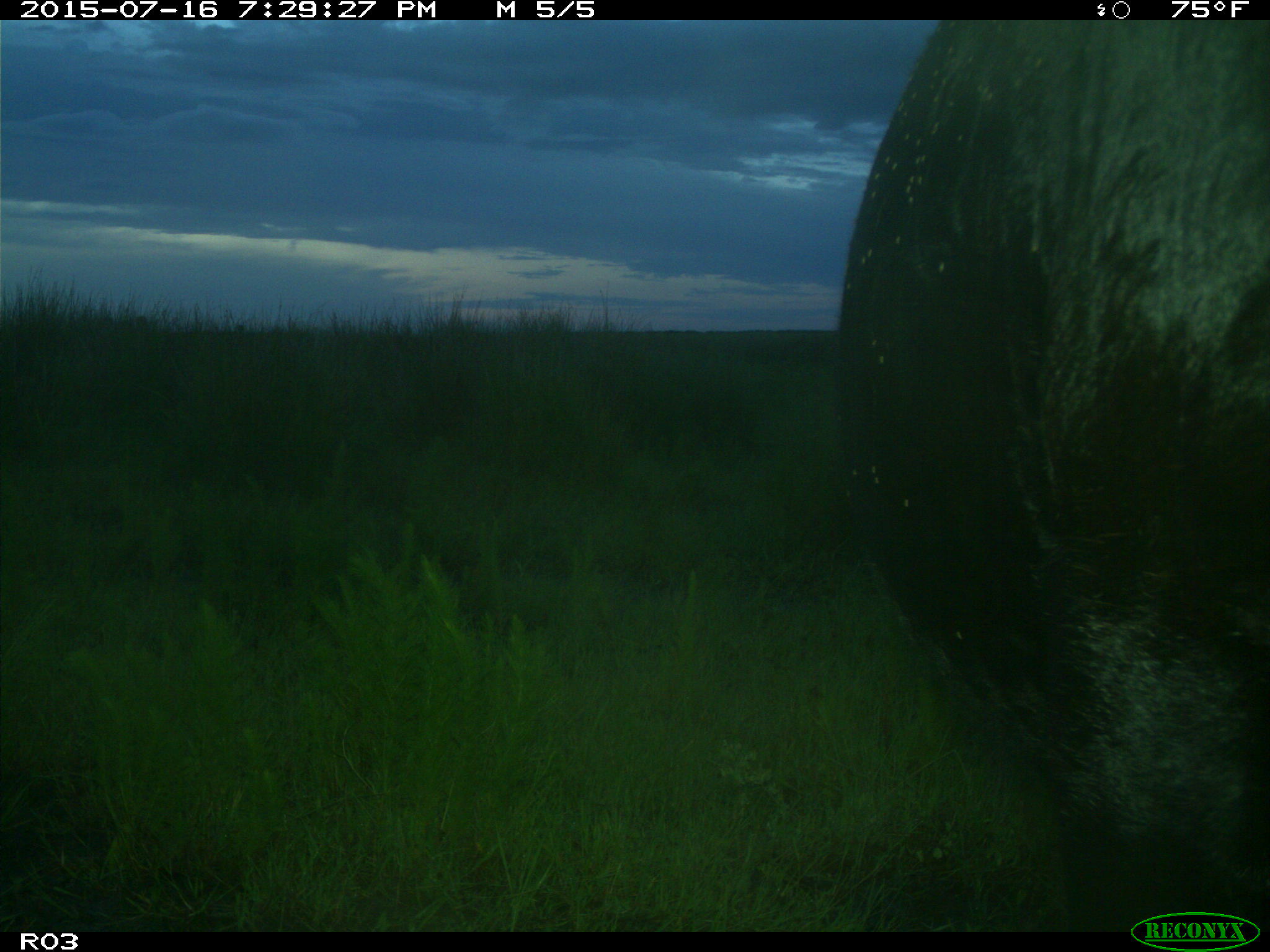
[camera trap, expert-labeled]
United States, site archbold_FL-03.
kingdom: Animalia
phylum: Chordata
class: Mammalia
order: Artiodactyla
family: Bovidae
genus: Bos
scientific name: Bos taurus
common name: domestic cow